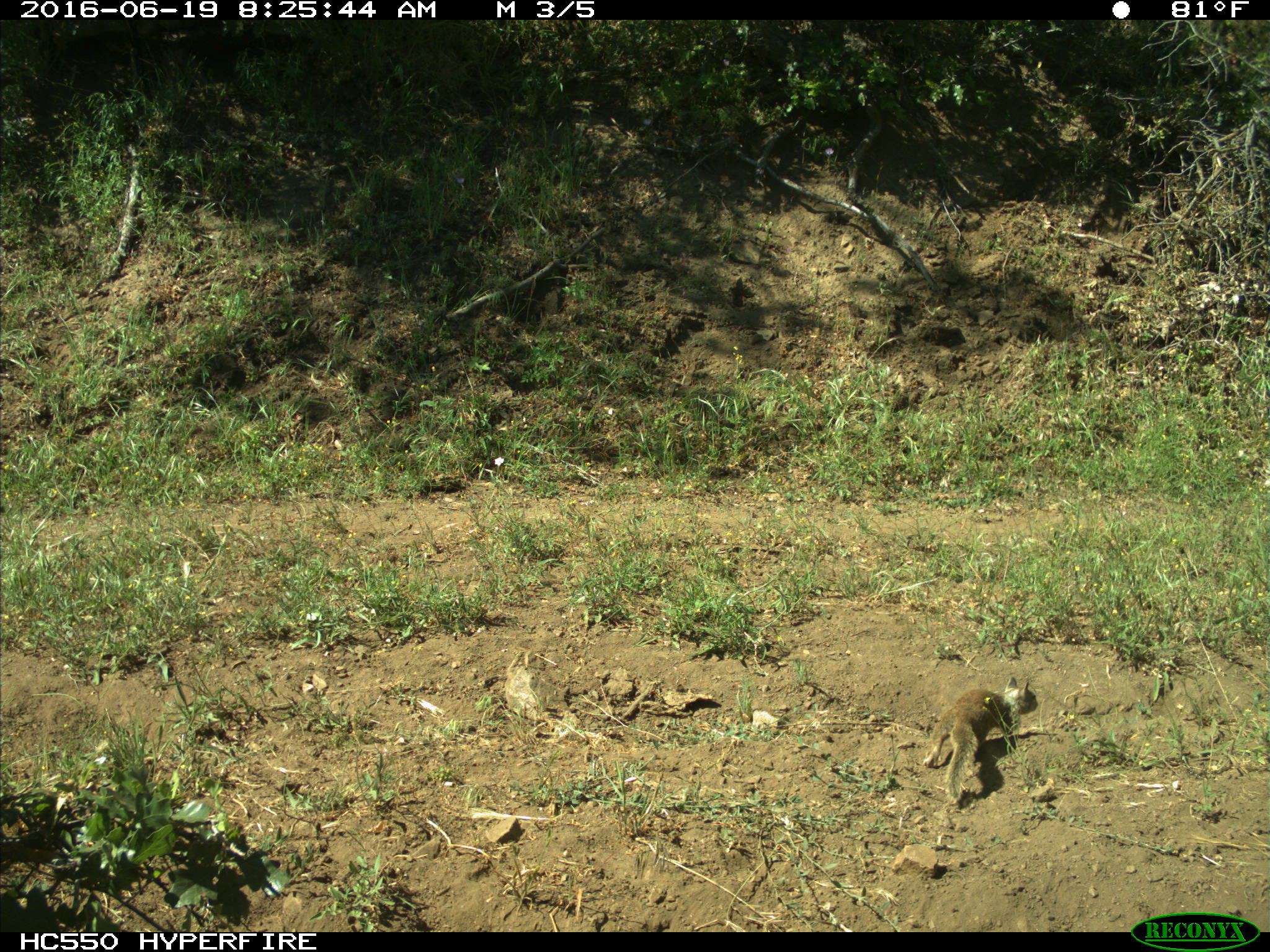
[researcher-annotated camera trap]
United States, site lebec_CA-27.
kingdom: Animalia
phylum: Chordata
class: Mammalia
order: Rodentia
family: Sciuridae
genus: Otospermophilus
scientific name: Otospermophilus beecheyi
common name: california ground squirrel